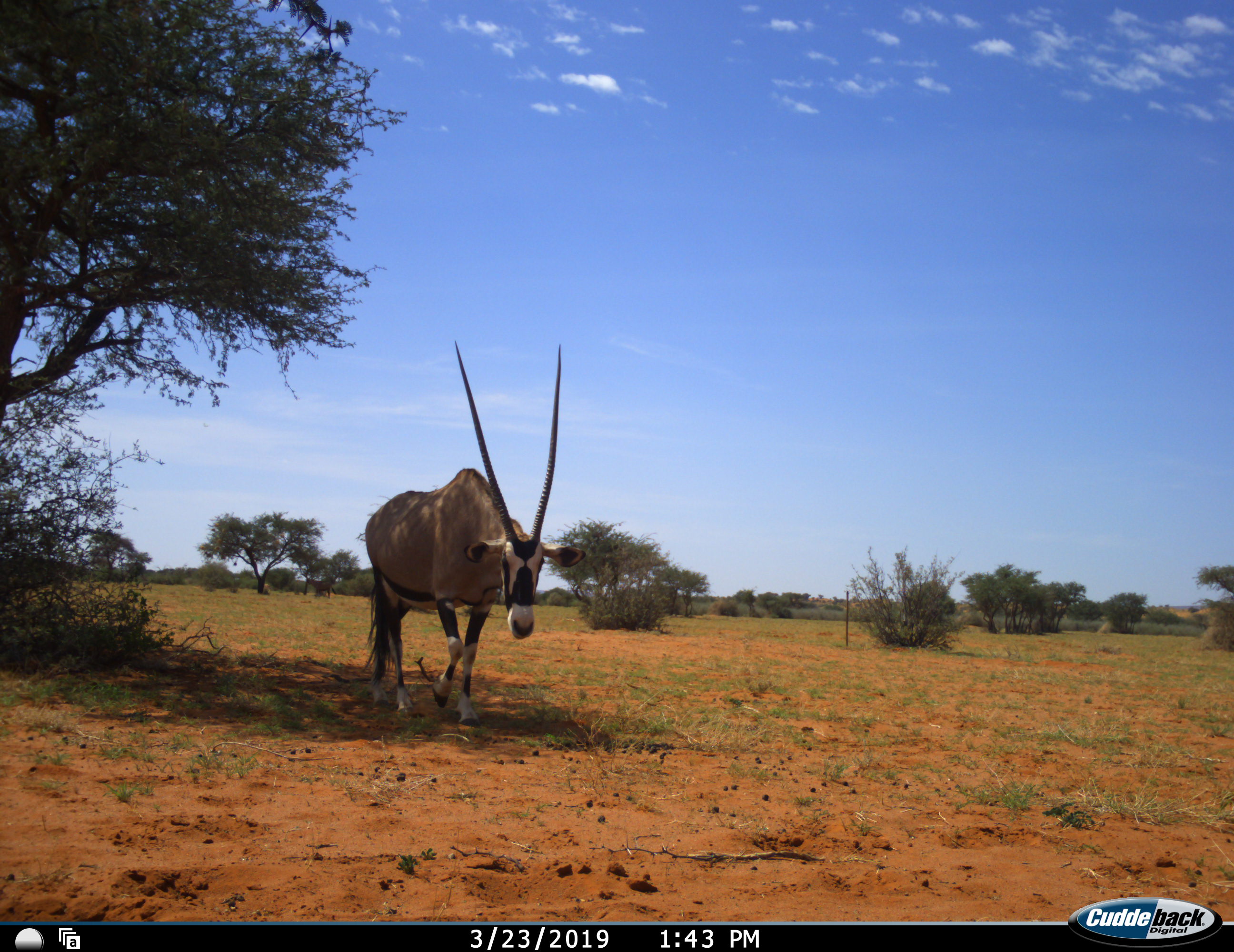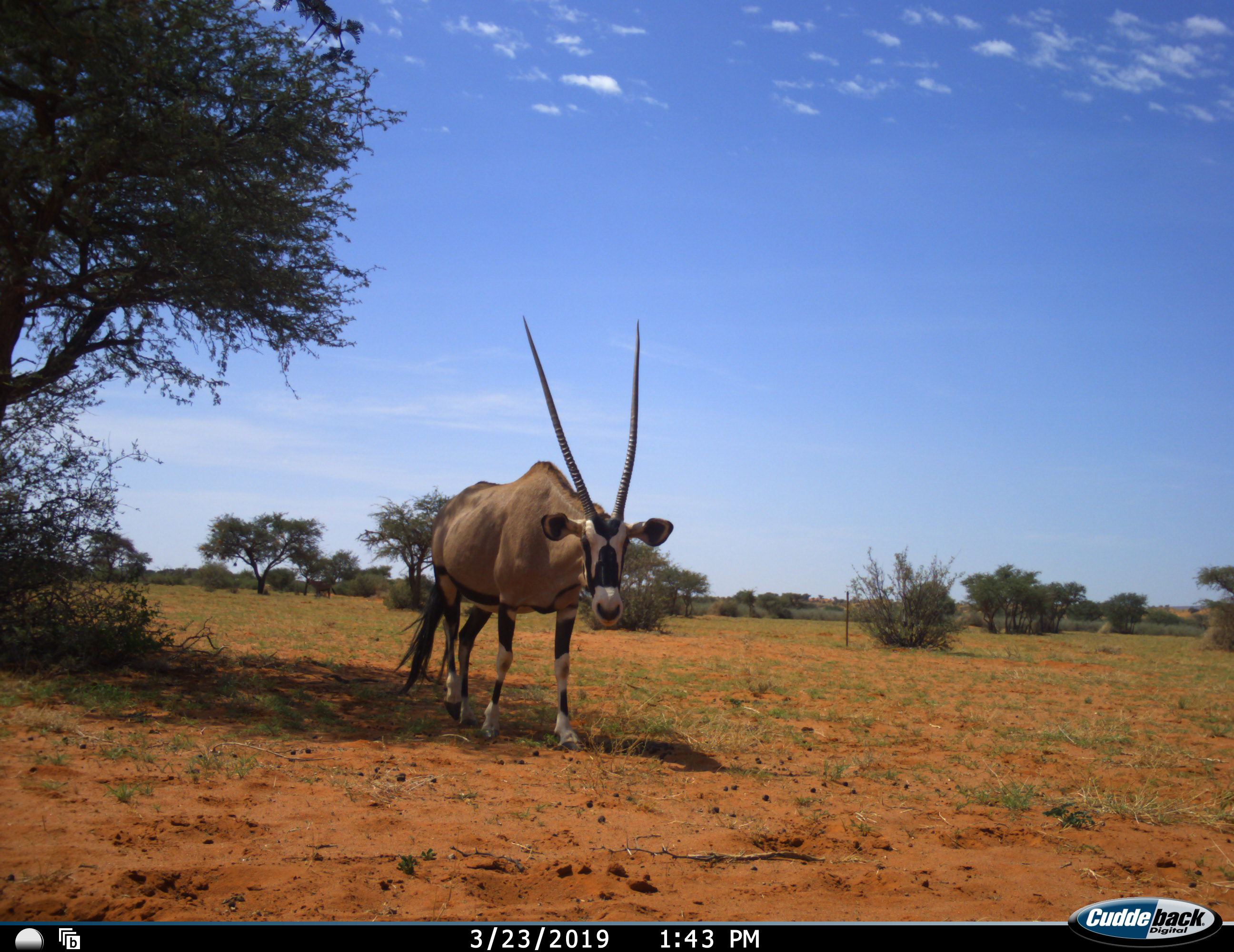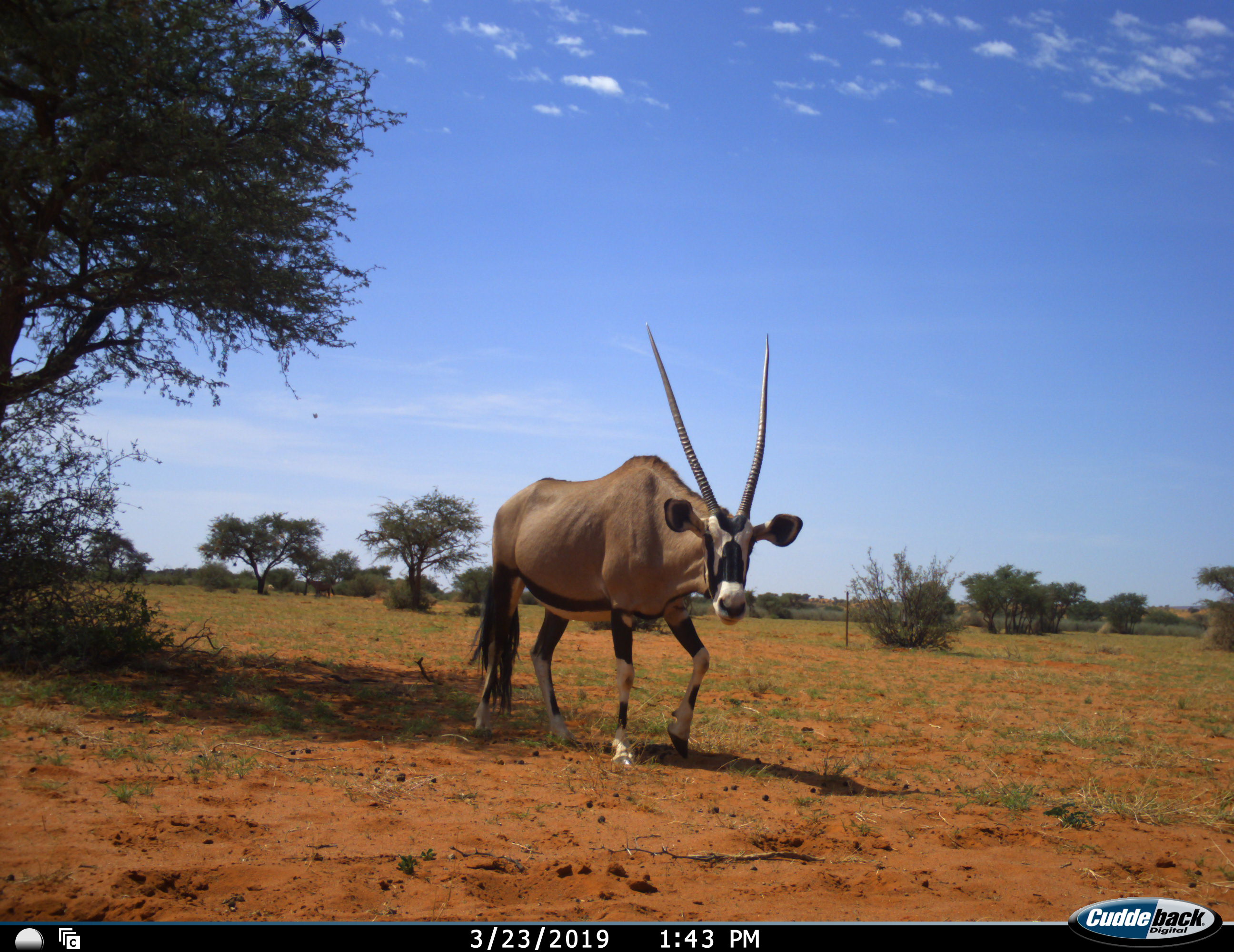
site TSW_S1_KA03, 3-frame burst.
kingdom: Animalia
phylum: Chordata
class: Mammalia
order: Artiodactyla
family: Bovidae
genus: Oryx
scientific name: Oryx gazella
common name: gemsbok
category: oryx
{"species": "oryx (gemsbok) (Oryx gazella)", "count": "1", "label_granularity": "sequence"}